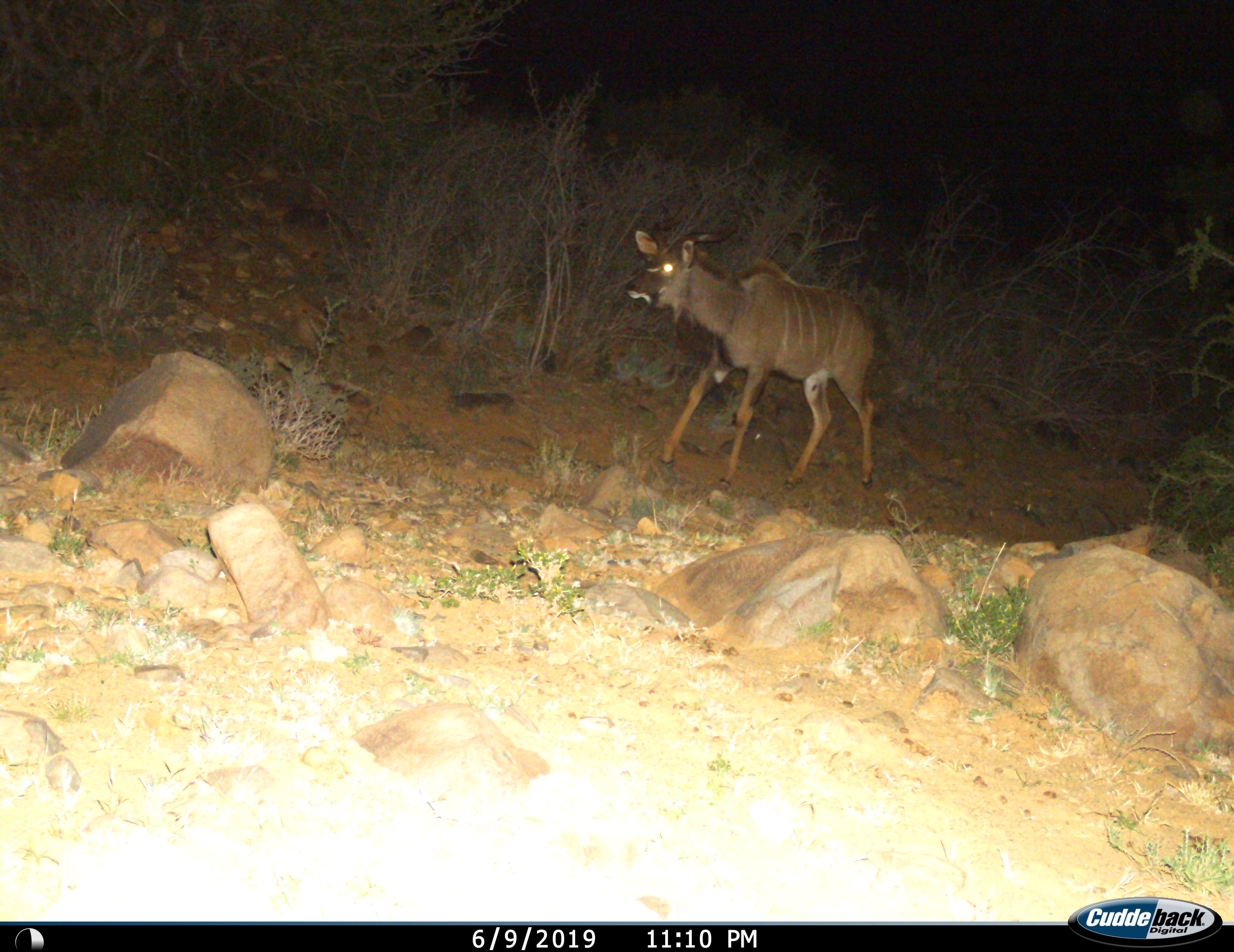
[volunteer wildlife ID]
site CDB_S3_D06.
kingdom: Animalia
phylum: Chordata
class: Mammalia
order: Artiodactyla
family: Bovidae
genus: Tragelaphus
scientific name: Tragelaphus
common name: kudu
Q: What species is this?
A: Kudu (Tragelaphus).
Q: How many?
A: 1.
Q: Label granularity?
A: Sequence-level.